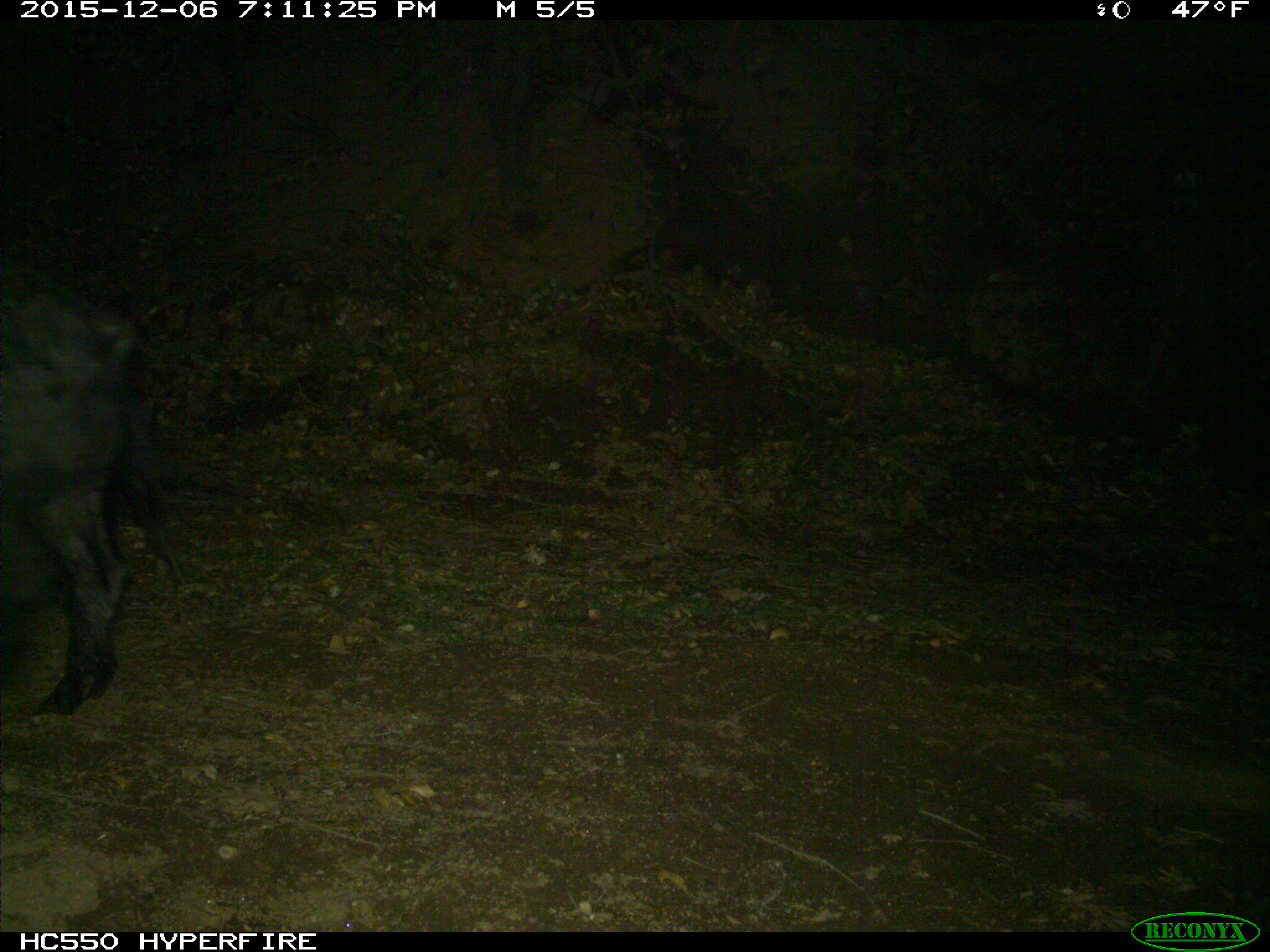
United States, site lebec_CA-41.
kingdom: Animalia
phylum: Chordata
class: Mammalia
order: Artiodactyla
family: Suidae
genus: Sus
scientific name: Sus scrofa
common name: wild boar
Sus scrofa (wild boar).